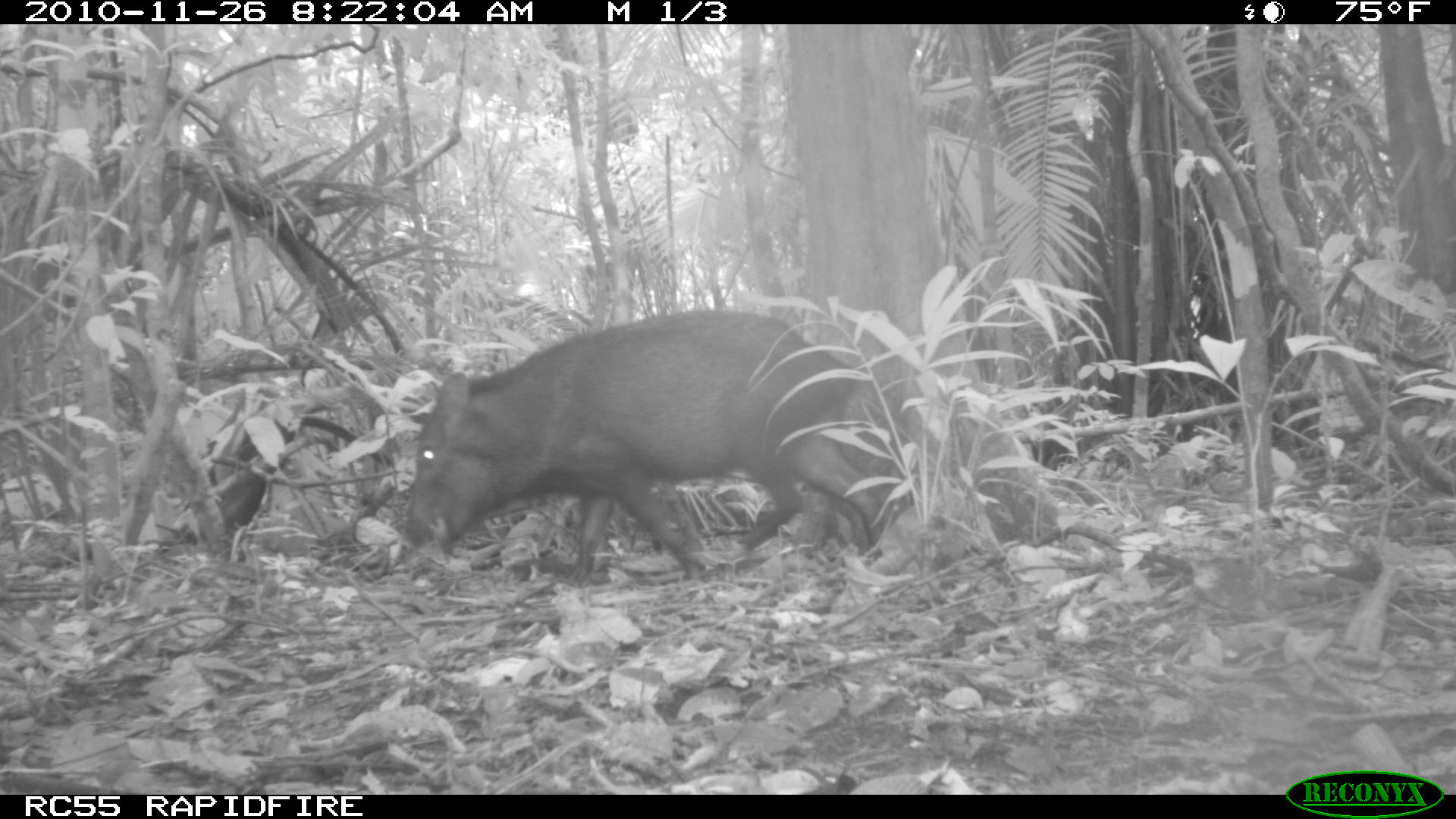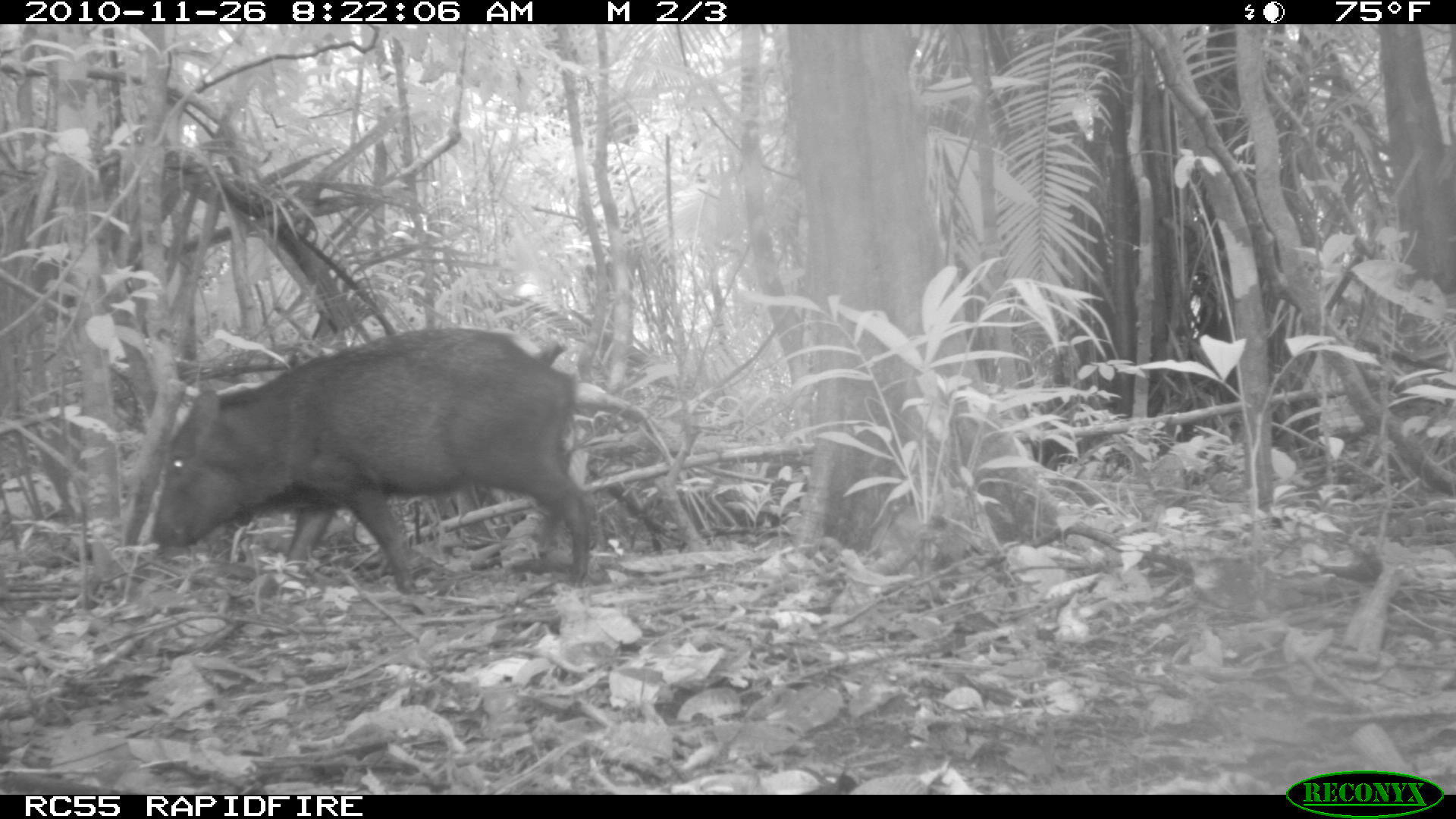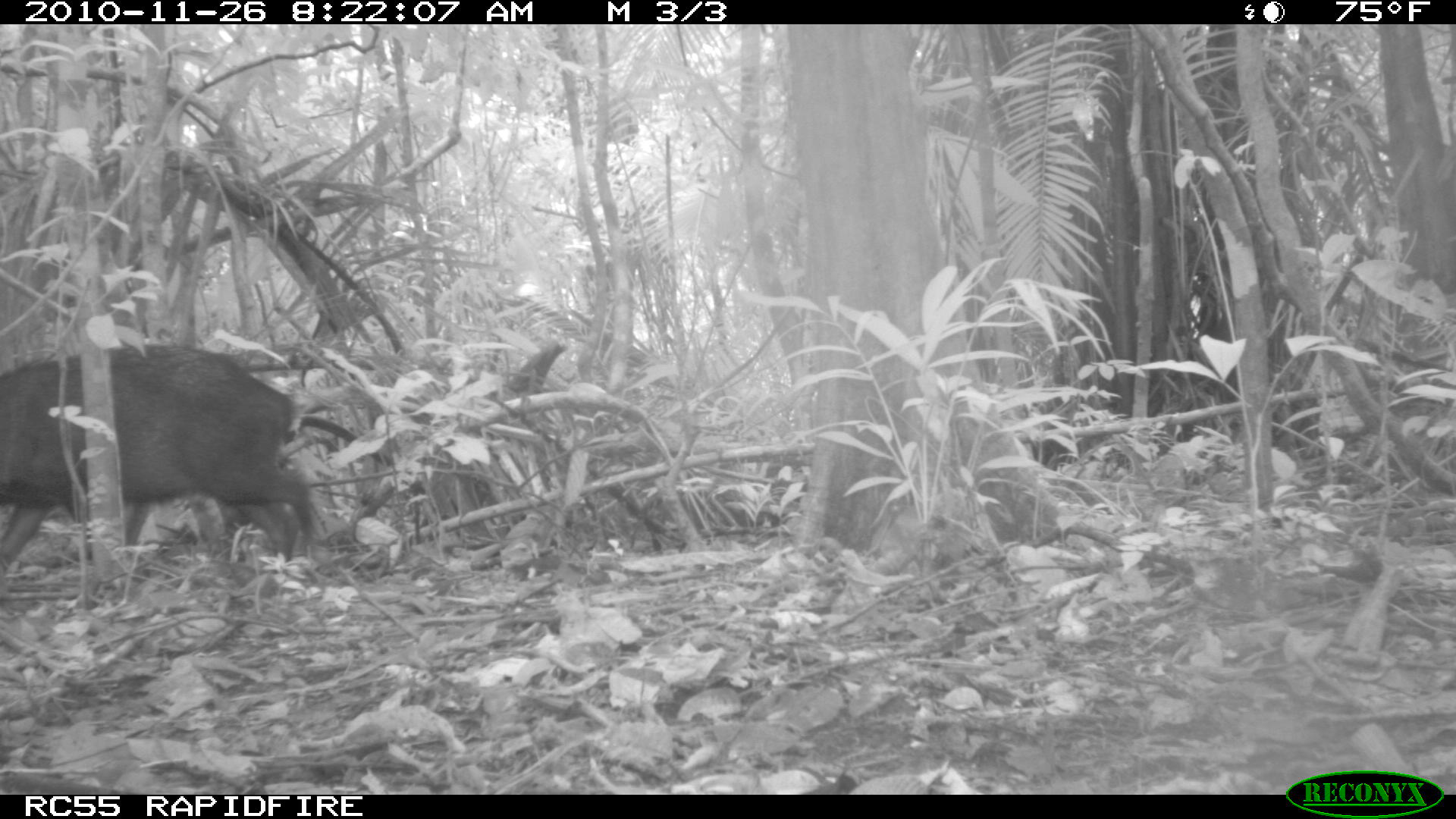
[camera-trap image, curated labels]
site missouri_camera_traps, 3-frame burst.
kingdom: Animalia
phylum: Chordata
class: Mammalia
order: Artiodactyla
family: Tayassuidae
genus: Pecari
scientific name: Pecari tajacu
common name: collared peccary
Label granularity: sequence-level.